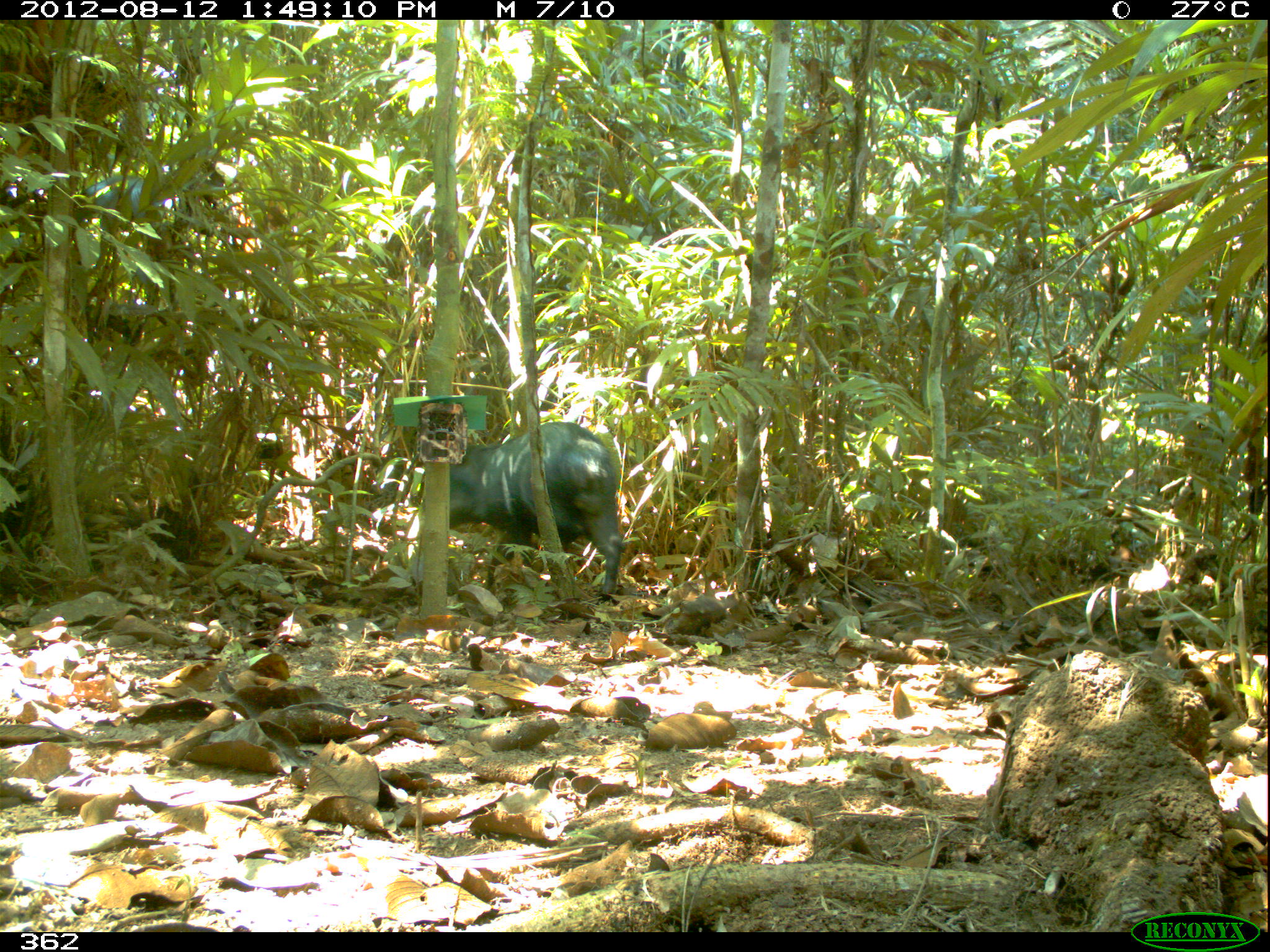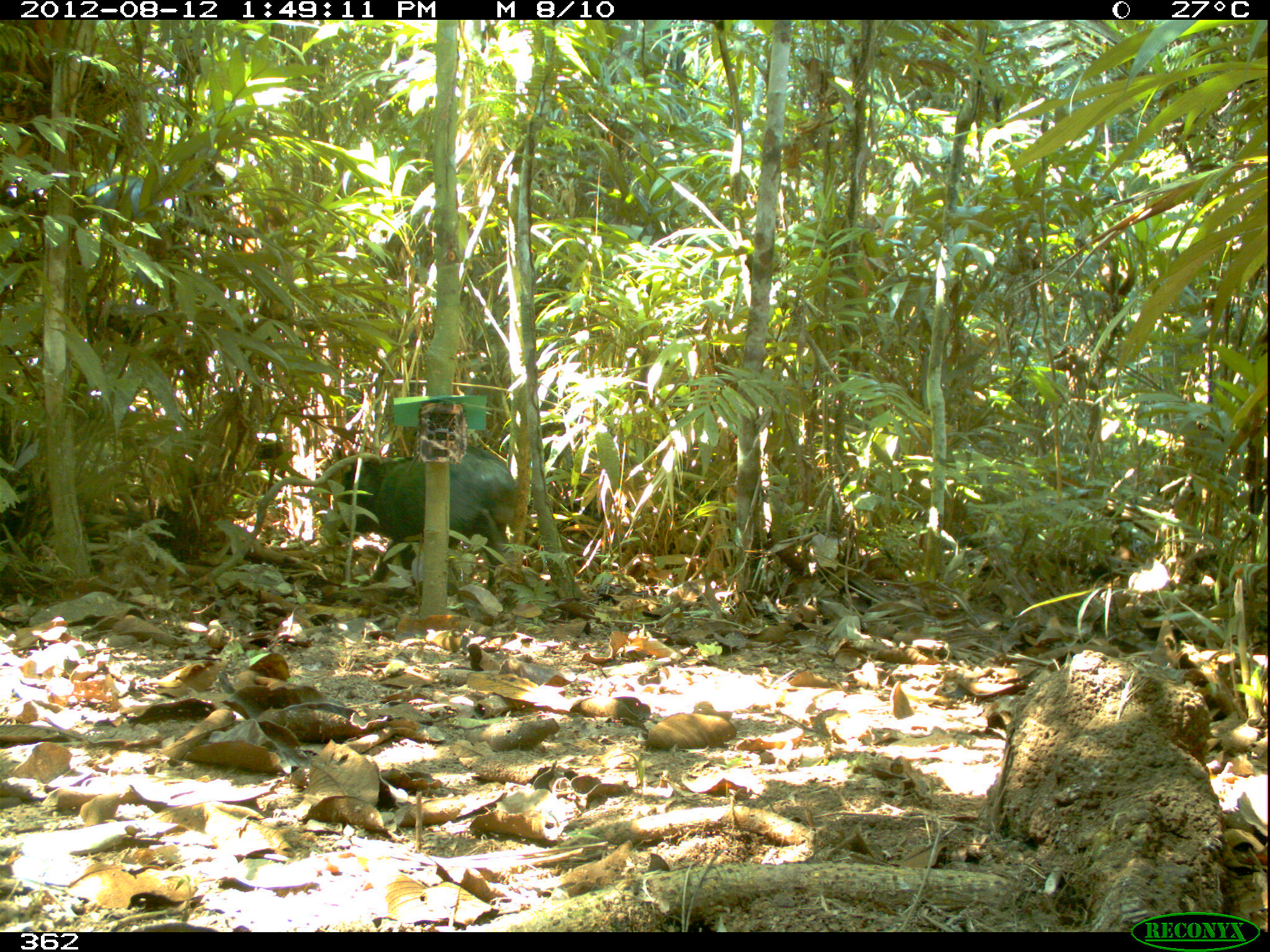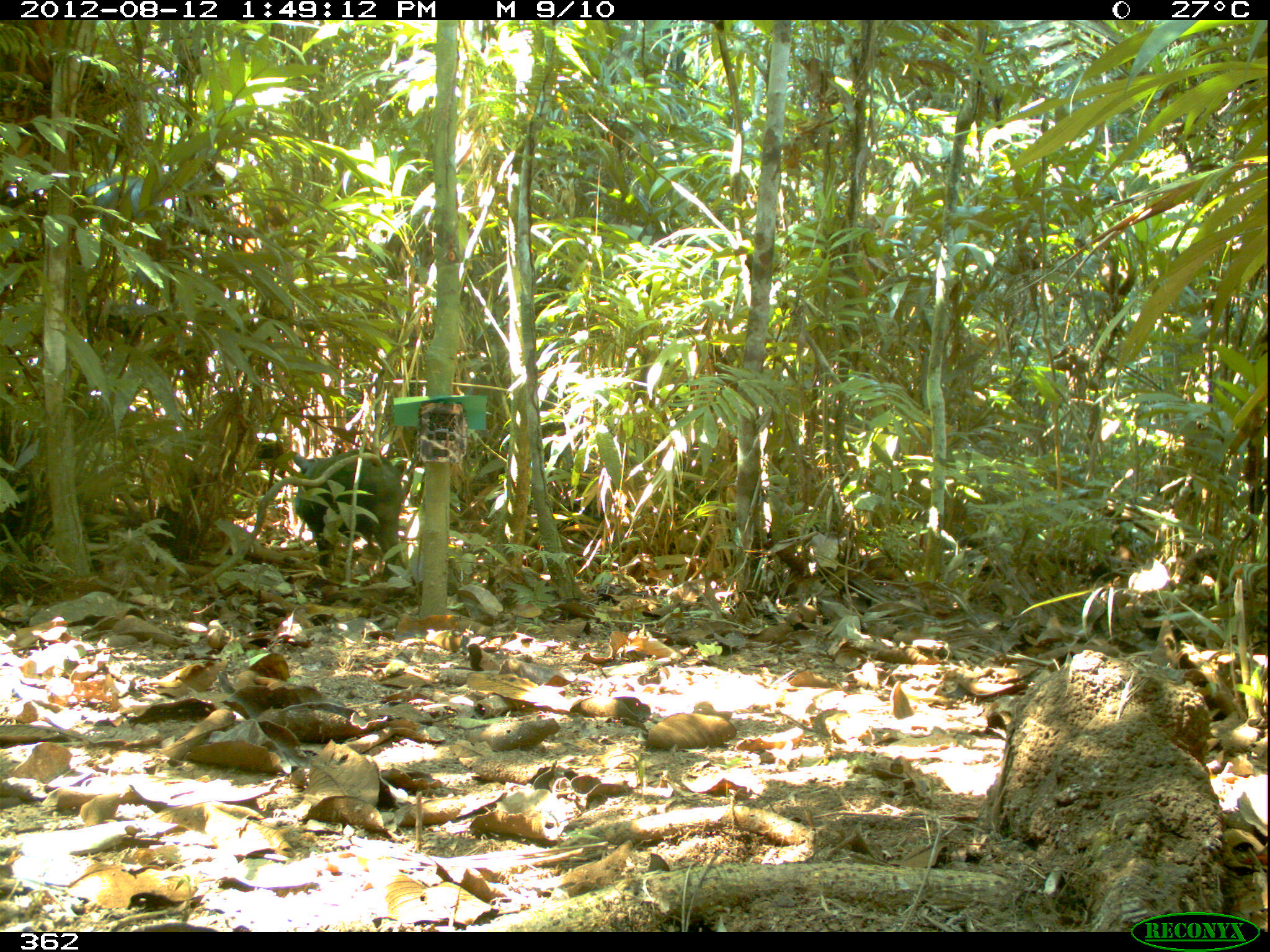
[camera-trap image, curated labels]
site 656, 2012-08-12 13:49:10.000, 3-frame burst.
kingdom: Animalia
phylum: Chordata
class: Mammalia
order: Artiodactyla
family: Tayassuidae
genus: Tayassu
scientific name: Tayassu pecari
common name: white-lipped peccary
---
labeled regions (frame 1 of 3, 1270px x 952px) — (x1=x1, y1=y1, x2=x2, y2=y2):
tayassu pecari: (x1=448, y1=421, x2=622, y2=596)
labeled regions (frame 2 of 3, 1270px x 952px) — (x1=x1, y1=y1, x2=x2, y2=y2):
tayassu pecari: (x1=330, y1=444, x2=516, y2=593)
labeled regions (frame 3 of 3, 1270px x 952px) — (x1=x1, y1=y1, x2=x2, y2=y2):
tayassu pecari: (x1=287, y1=445, x2=406, y2=584)